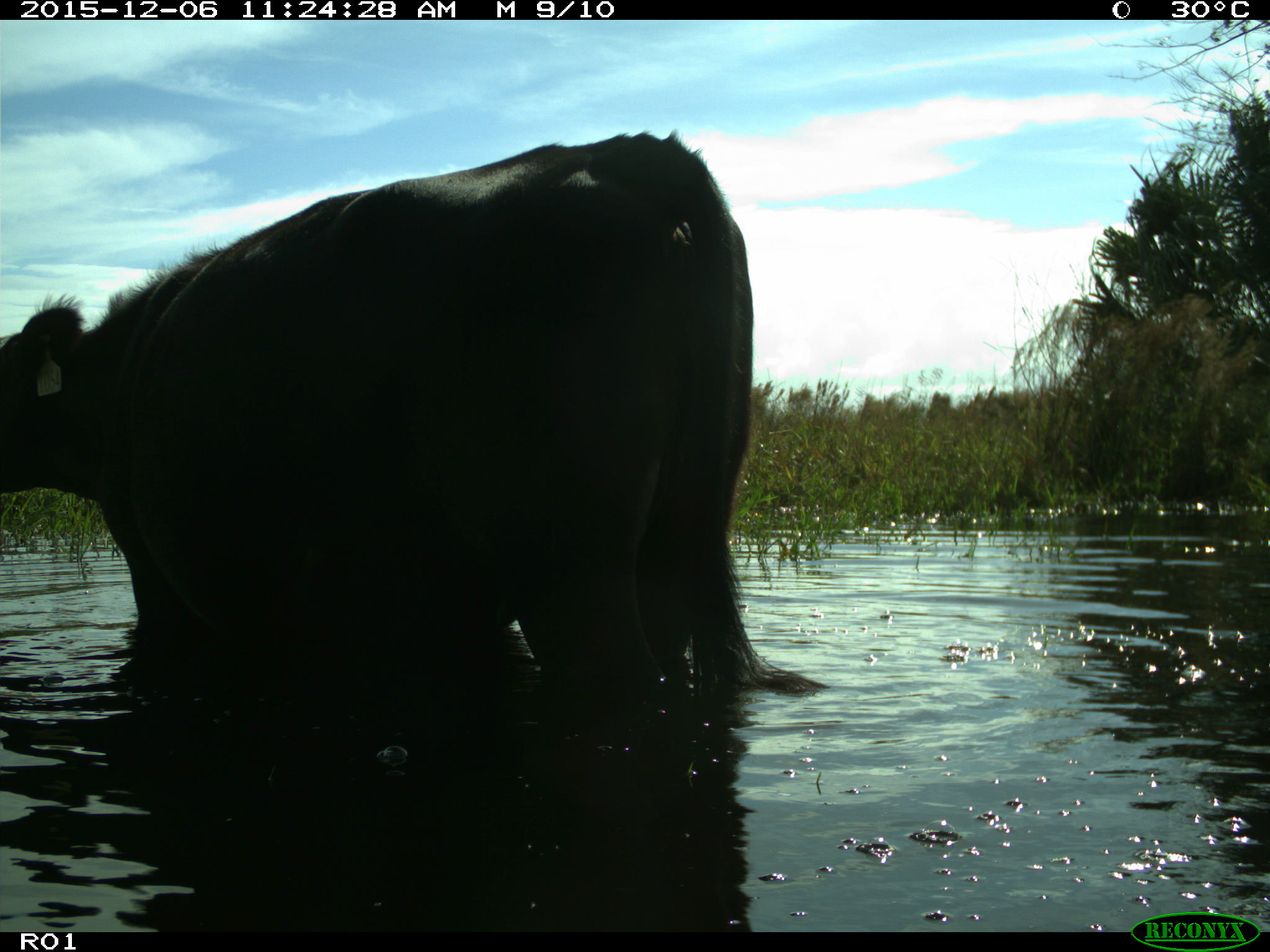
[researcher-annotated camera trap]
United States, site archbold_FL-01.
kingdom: Animalia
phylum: Chordata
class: Mammalia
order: Artiodactyla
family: Bovidae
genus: Bos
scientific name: Bos taurus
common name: domestic cow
Bos taurus (domestic cow).